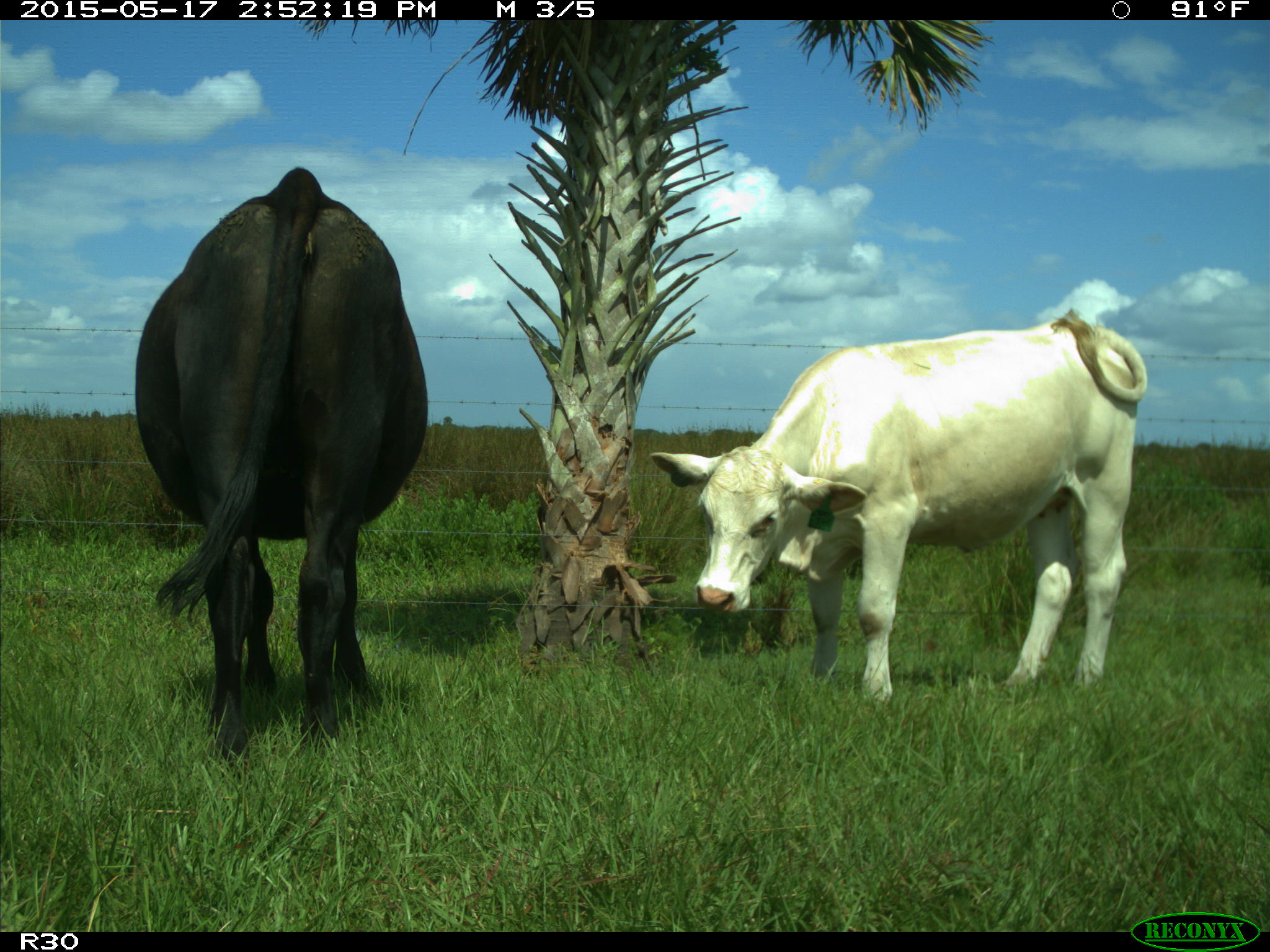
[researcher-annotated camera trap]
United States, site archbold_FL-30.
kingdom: Animalia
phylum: Chordata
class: Mammalia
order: Artiodactyla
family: Bovidae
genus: Bos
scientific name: Bos taurus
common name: domestic cow